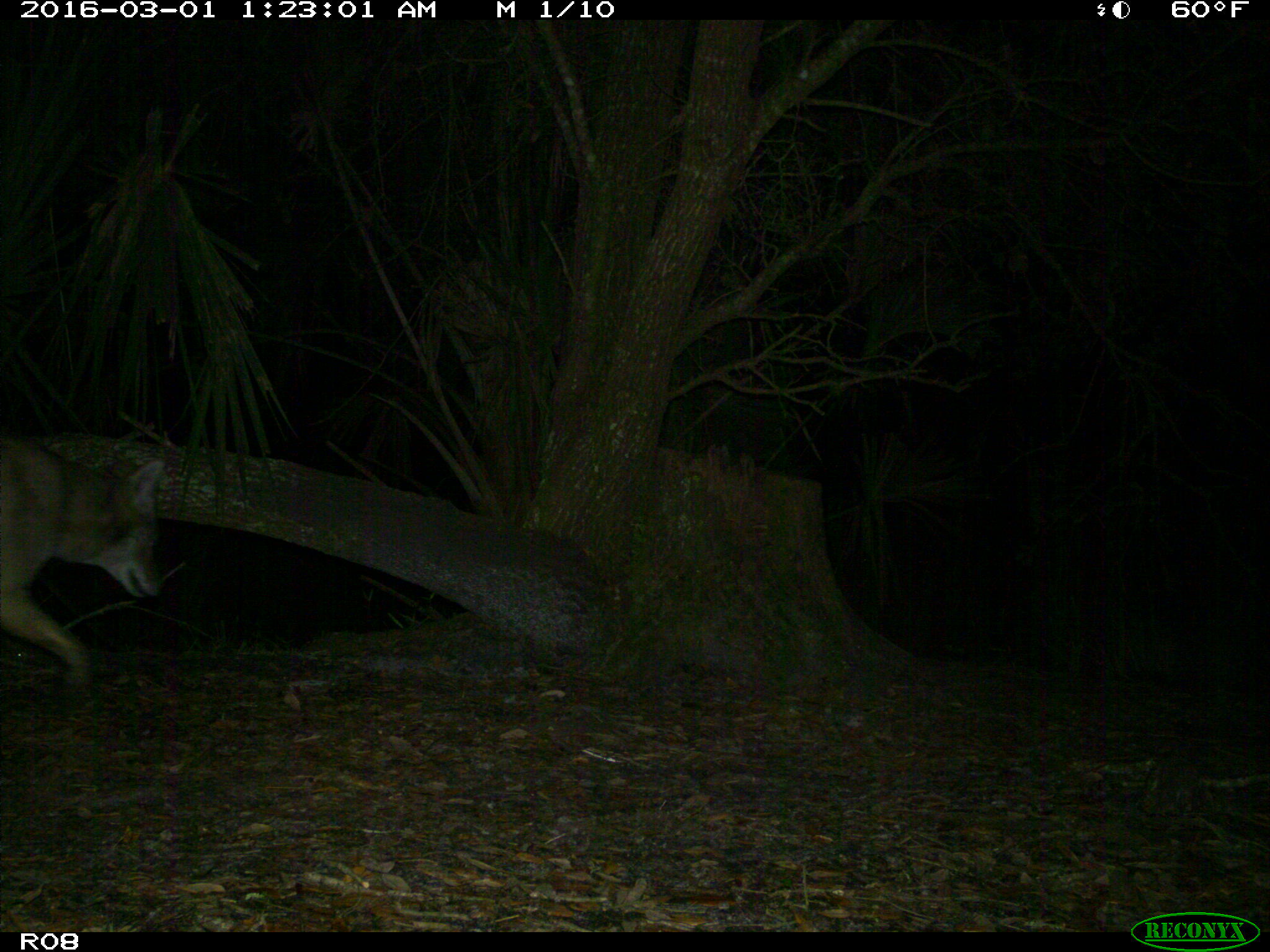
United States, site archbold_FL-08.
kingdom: Animalia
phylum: Chordata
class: Mammalia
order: Carnivora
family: Canidae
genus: Canis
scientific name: Canis latrans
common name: coyote